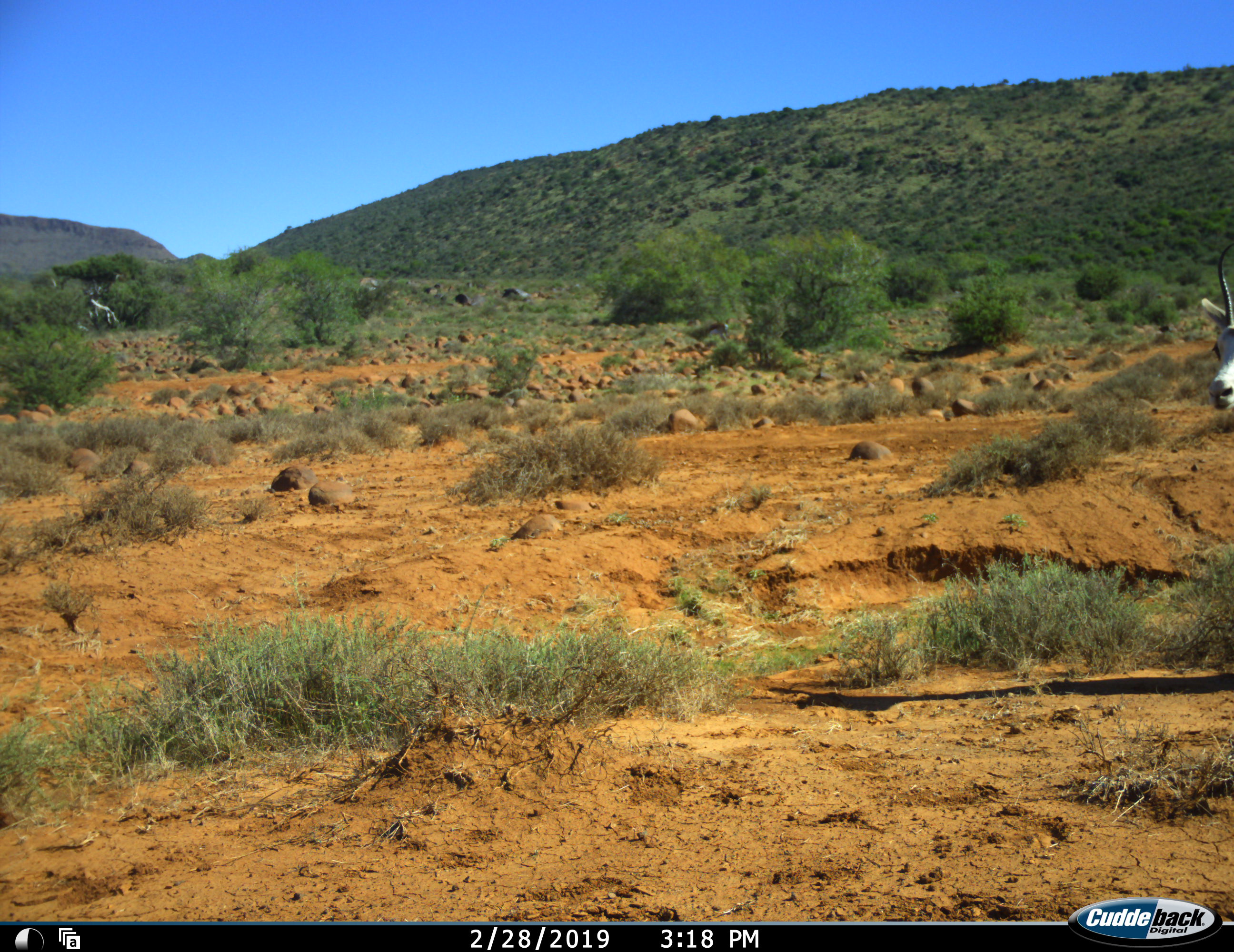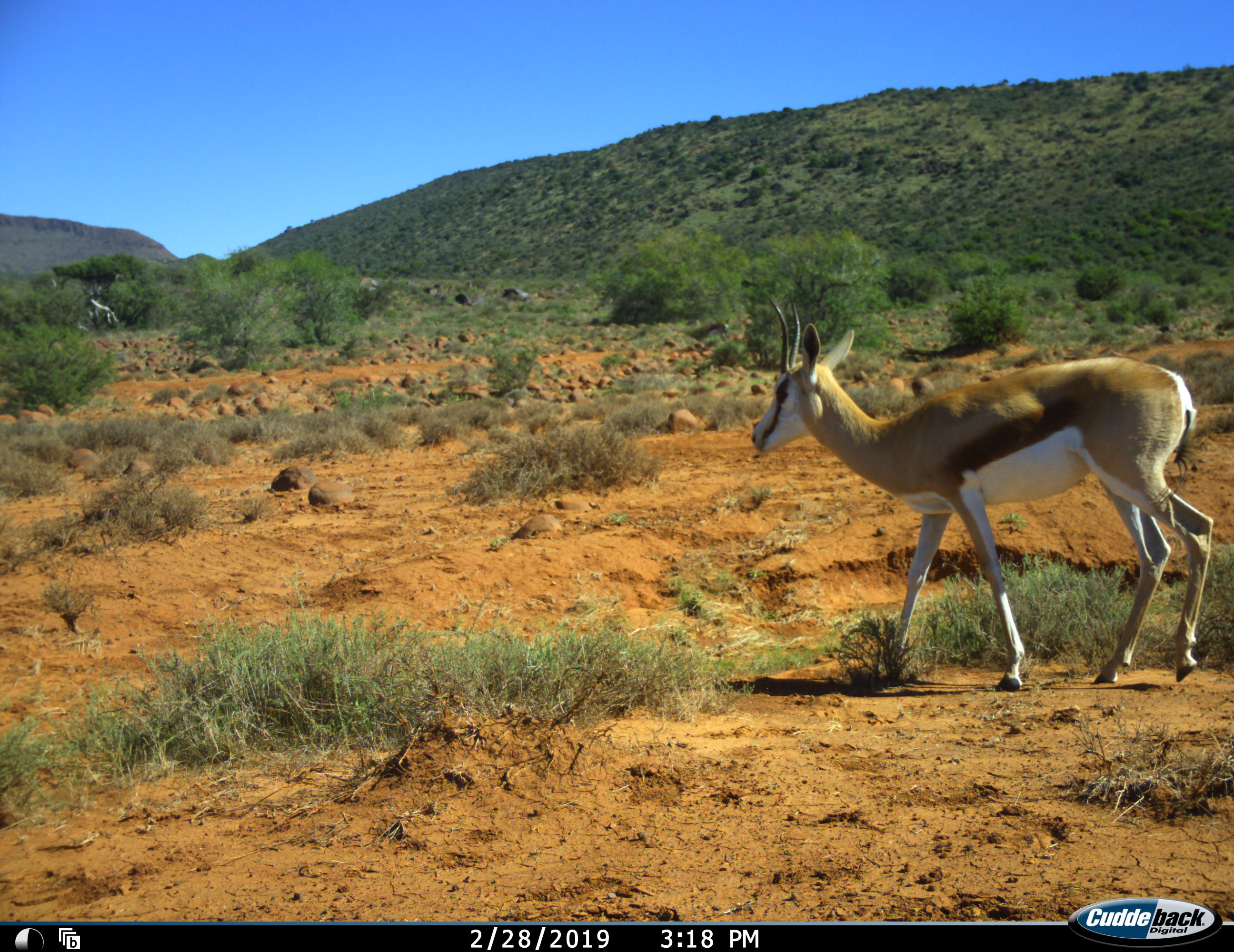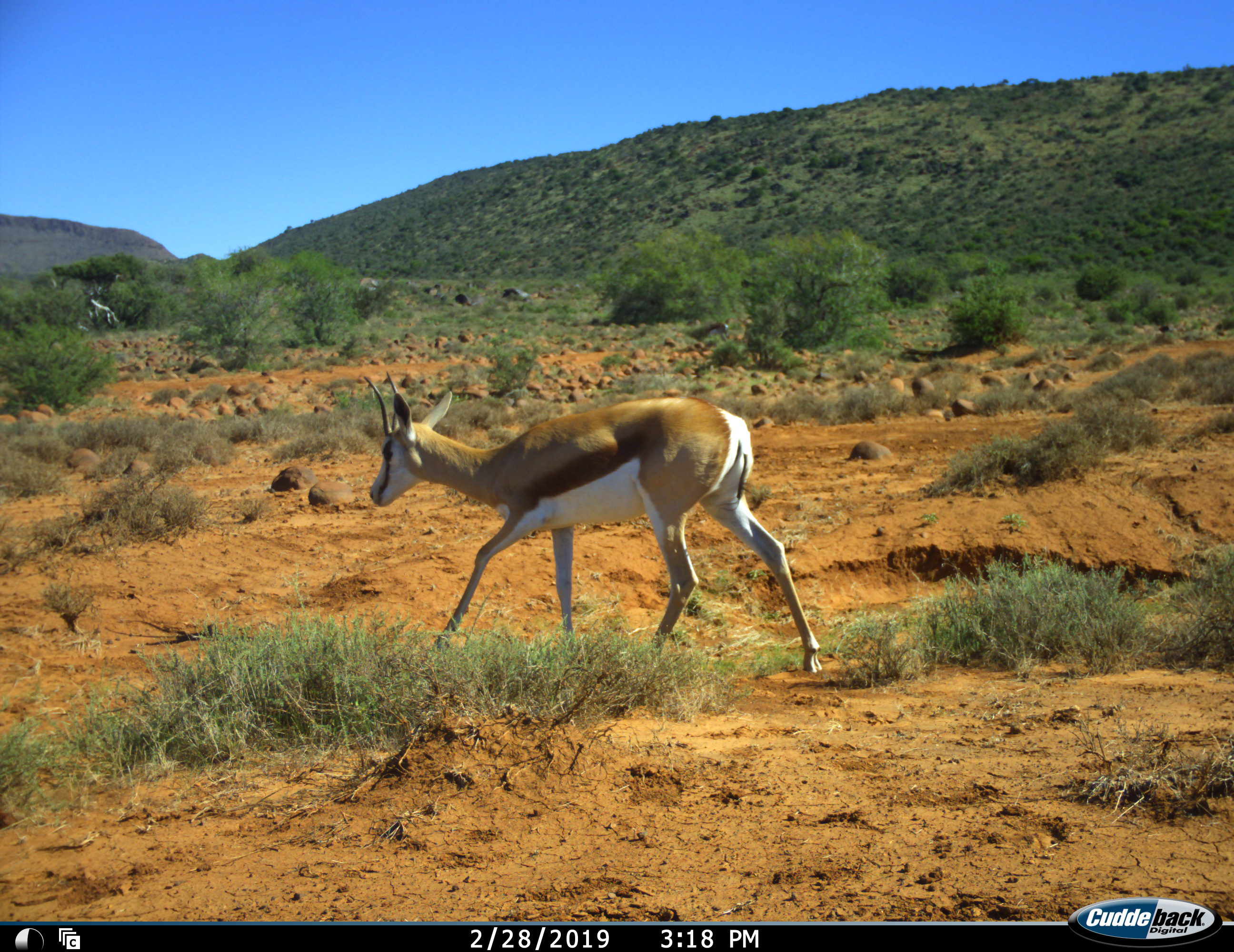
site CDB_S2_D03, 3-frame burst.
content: unidentified animal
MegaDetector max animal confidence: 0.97